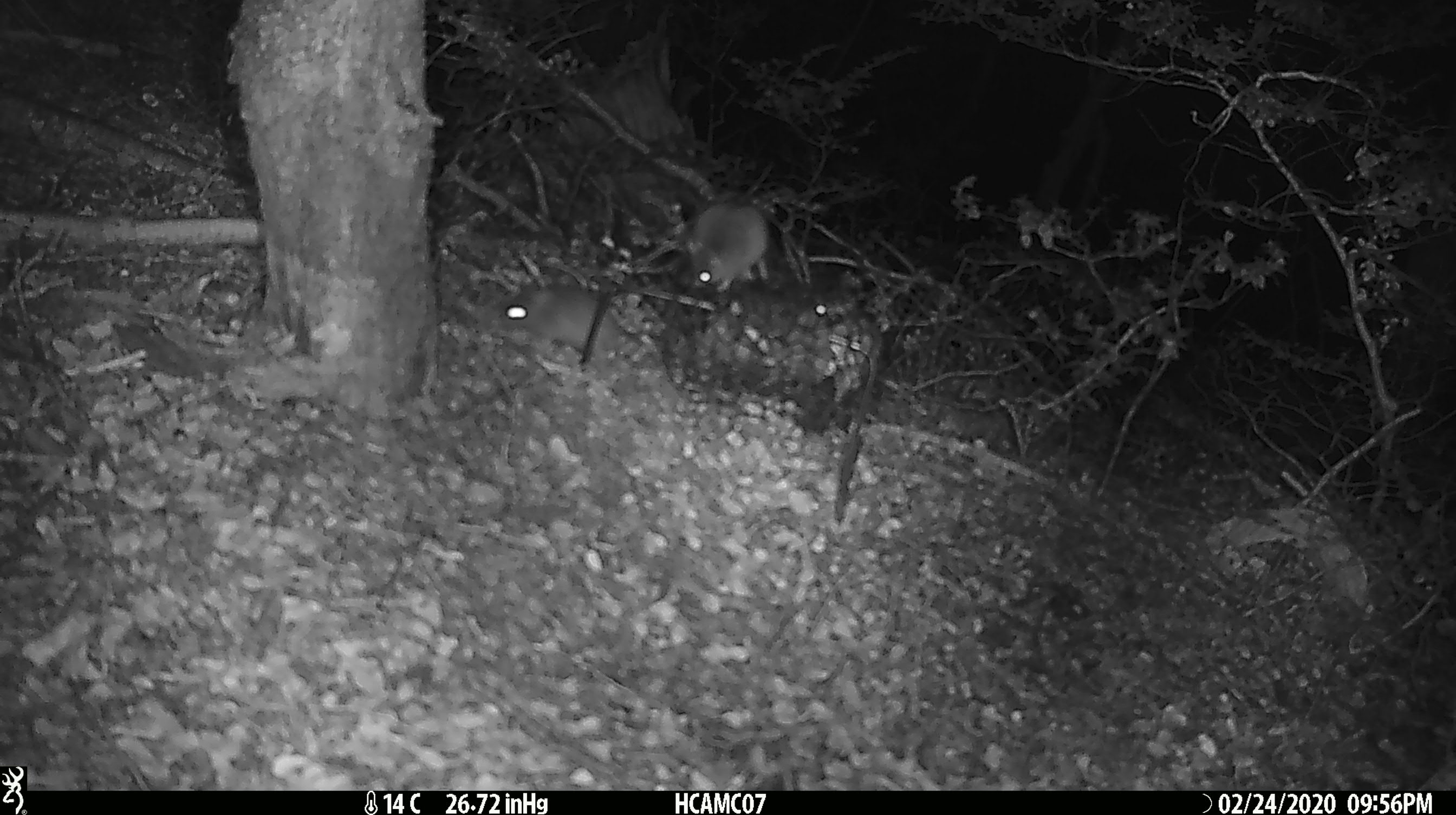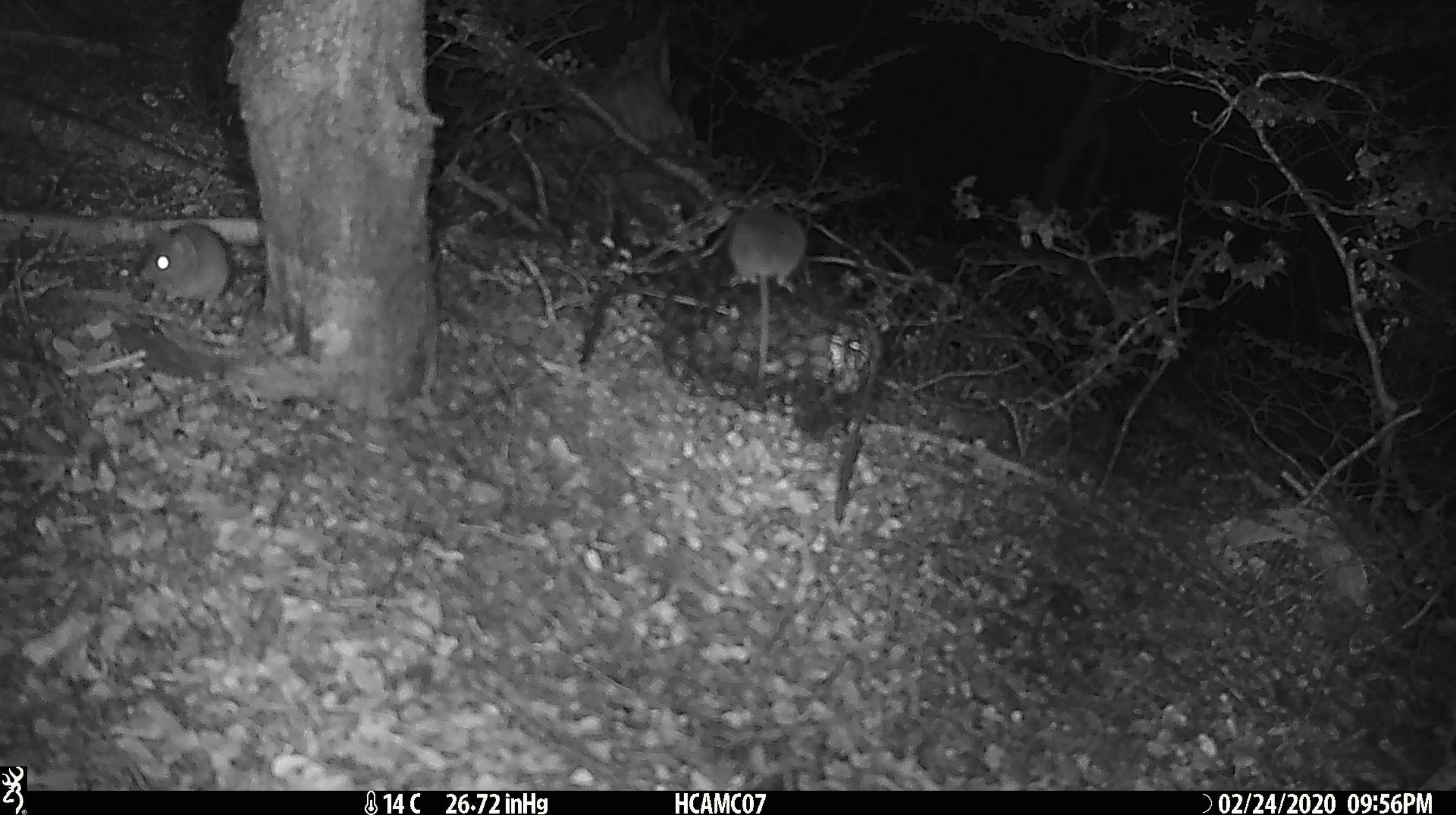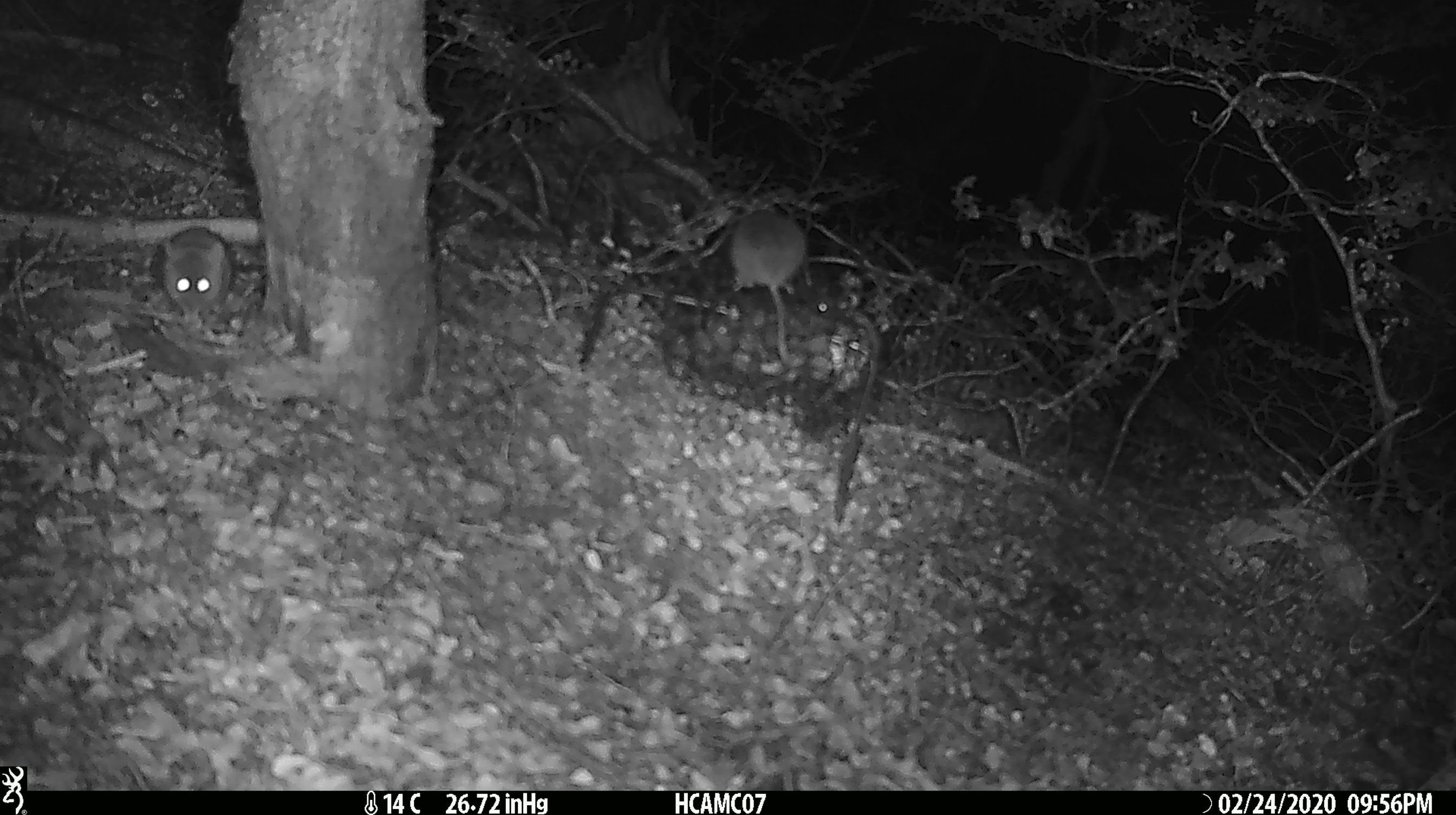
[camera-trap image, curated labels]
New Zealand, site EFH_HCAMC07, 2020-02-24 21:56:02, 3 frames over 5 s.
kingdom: Animalia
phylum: Chordata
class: Mammalia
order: Rodentia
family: Muridae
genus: Mus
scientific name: Mus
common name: mouse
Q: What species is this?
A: Mouse (Mus).